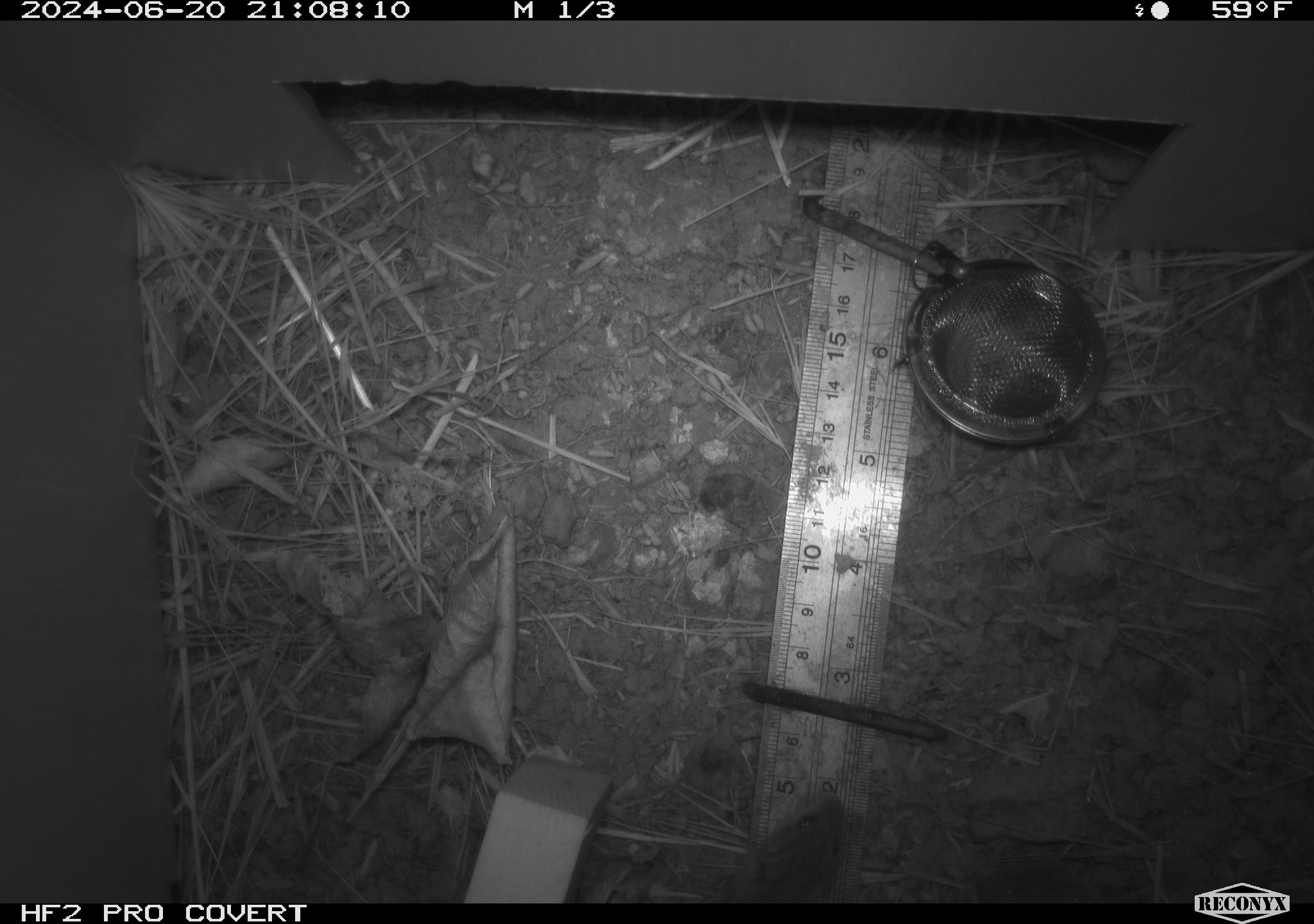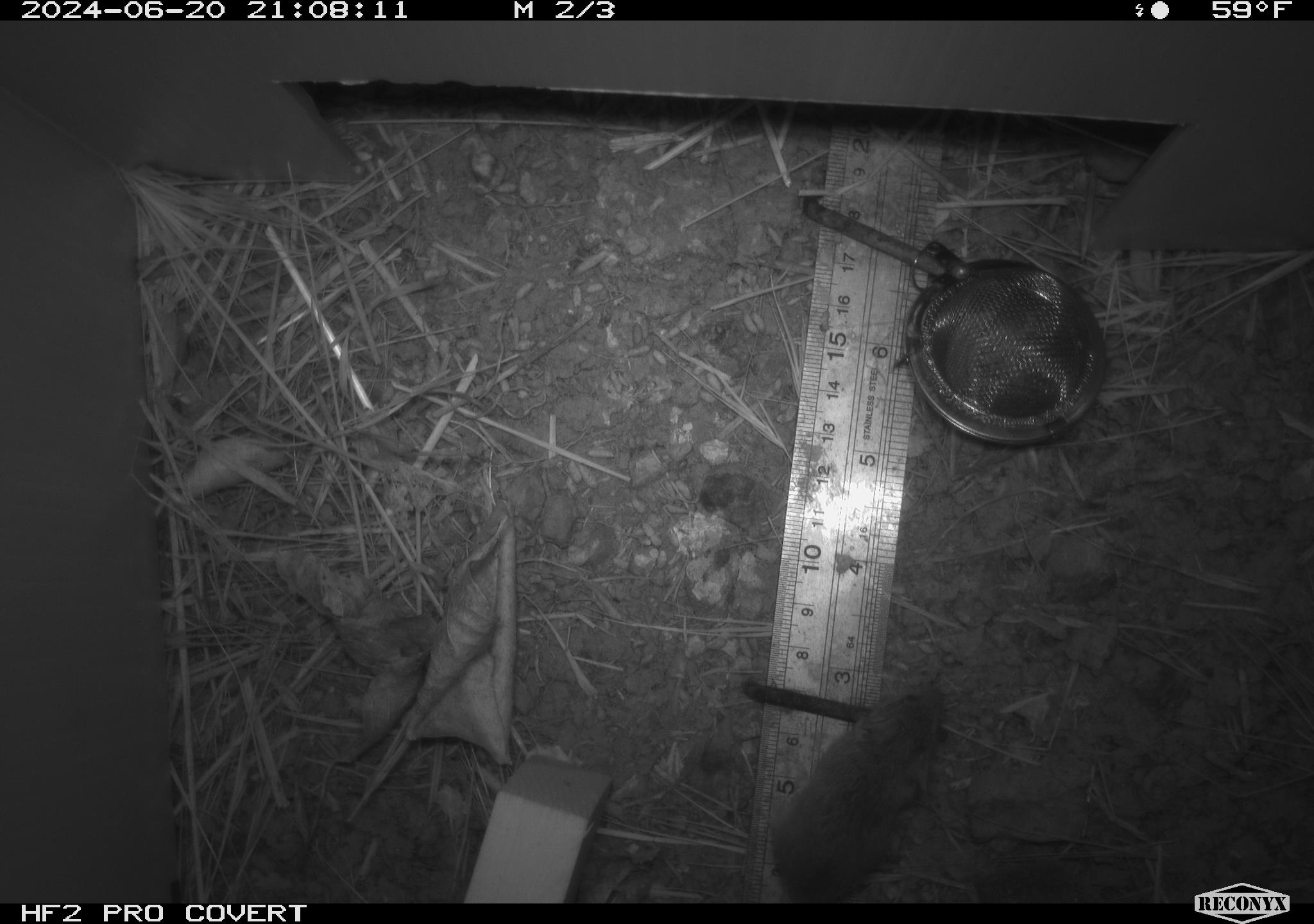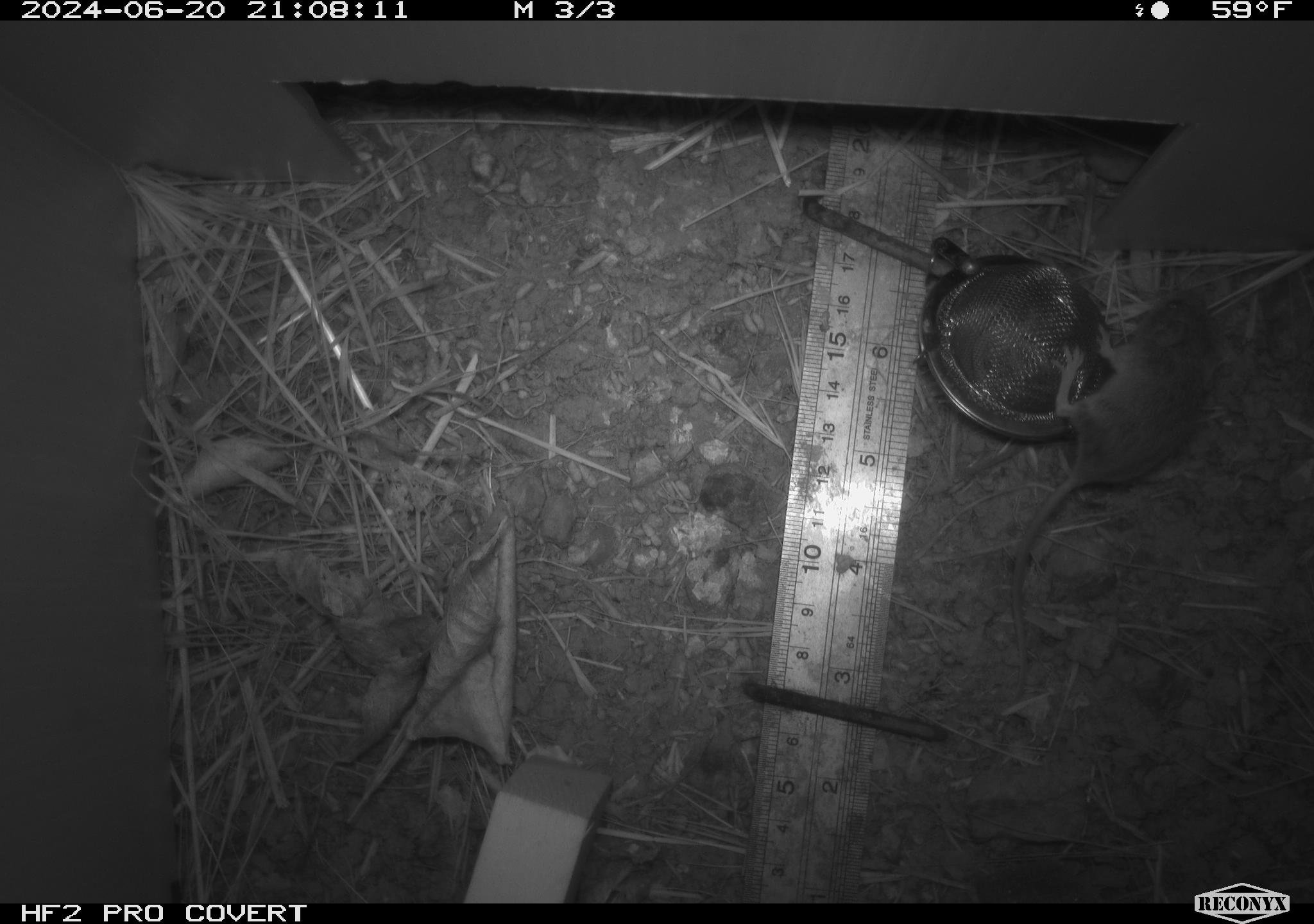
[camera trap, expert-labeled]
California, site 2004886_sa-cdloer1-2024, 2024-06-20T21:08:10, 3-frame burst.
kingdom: Animalia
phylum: Chordata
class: Mammalia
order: Rodentia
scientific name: Rodentia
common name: mouse species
Mouse species (Rodentia).